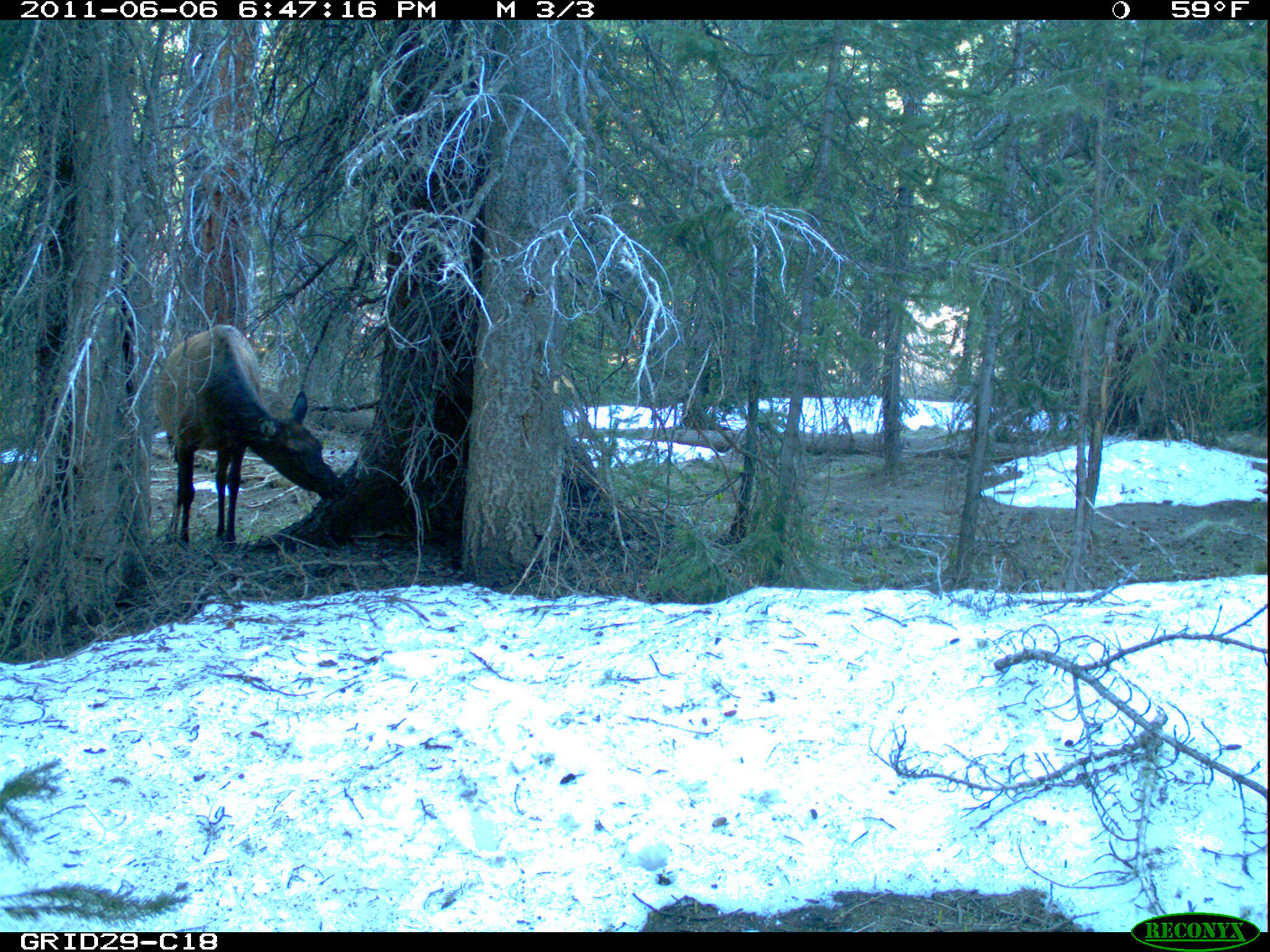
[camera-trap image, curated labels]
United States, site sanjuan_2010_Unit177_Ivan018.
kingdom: Animalia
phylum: Chordata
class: Mammalia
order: Artiodactyla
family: Cervidae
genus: Cervus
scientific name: Cervus elaphus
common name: red deer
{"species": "Cervus elaphus (red deer)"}